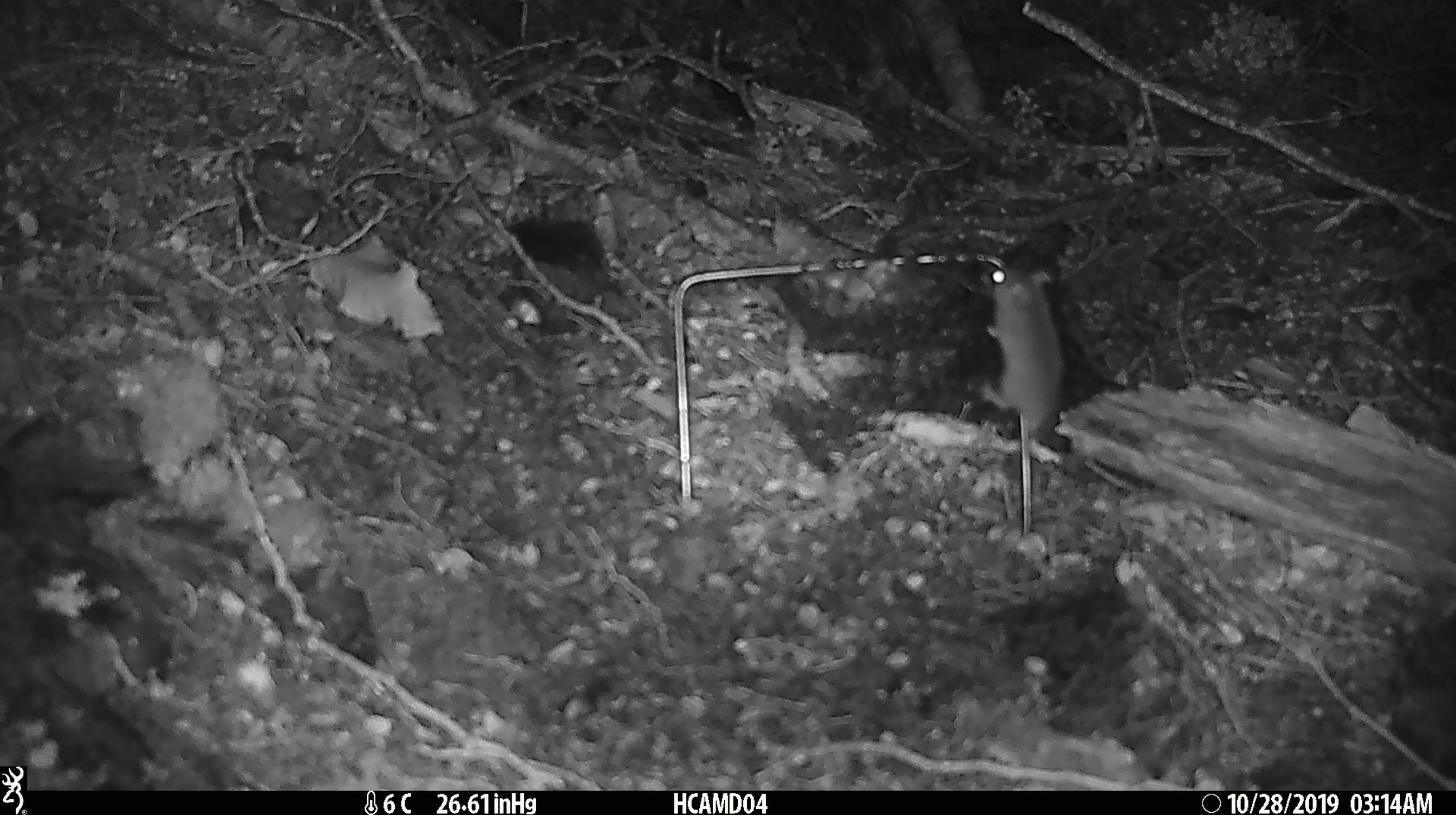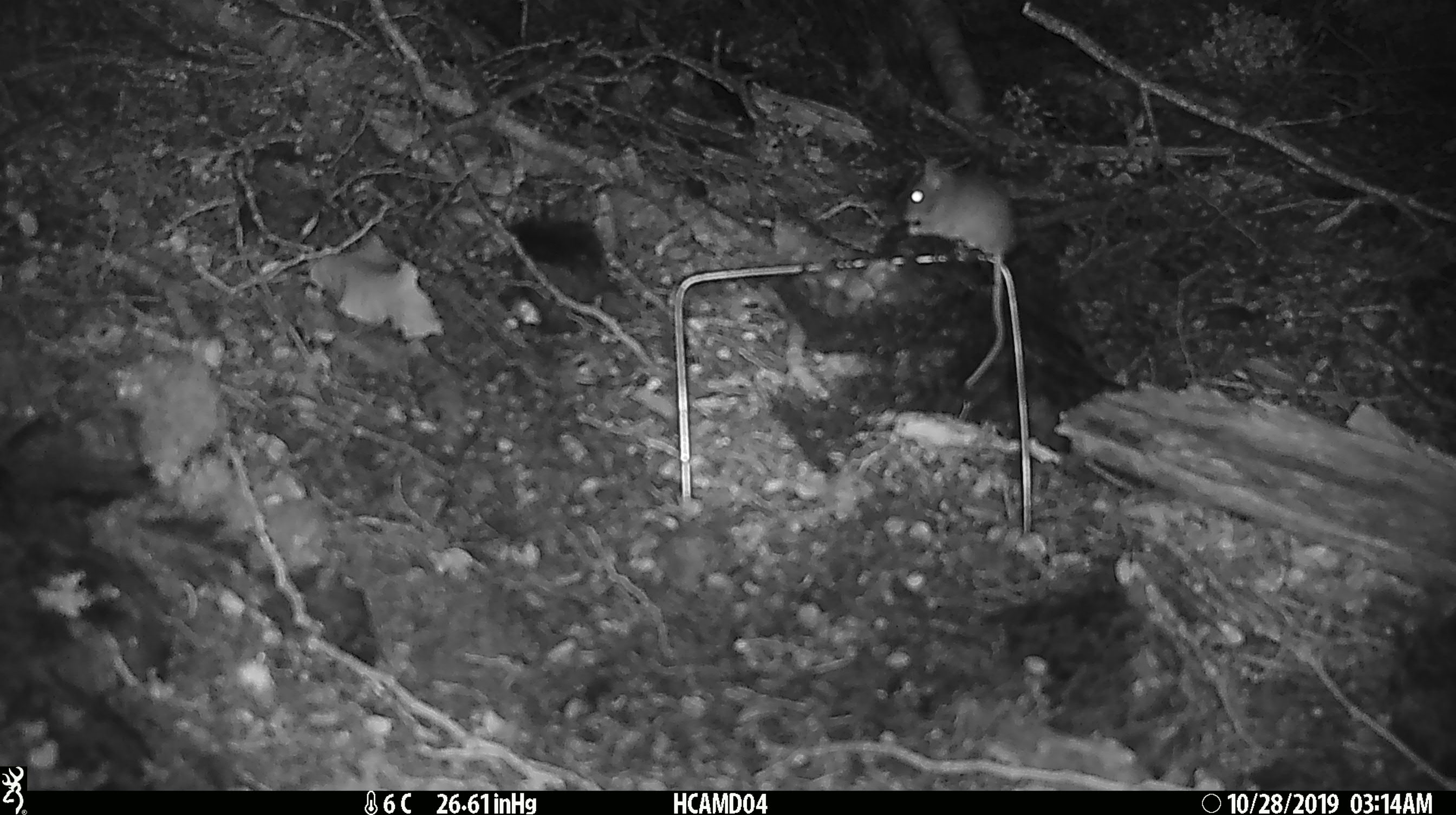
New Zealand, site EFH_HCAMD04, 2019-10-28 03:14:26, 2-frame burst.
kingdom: Animalia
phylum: Chordata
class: Mammalia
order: Rodentia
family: Muridae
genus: Mus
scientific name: Mus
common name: mouse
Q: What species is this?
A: Mouse (Mus).